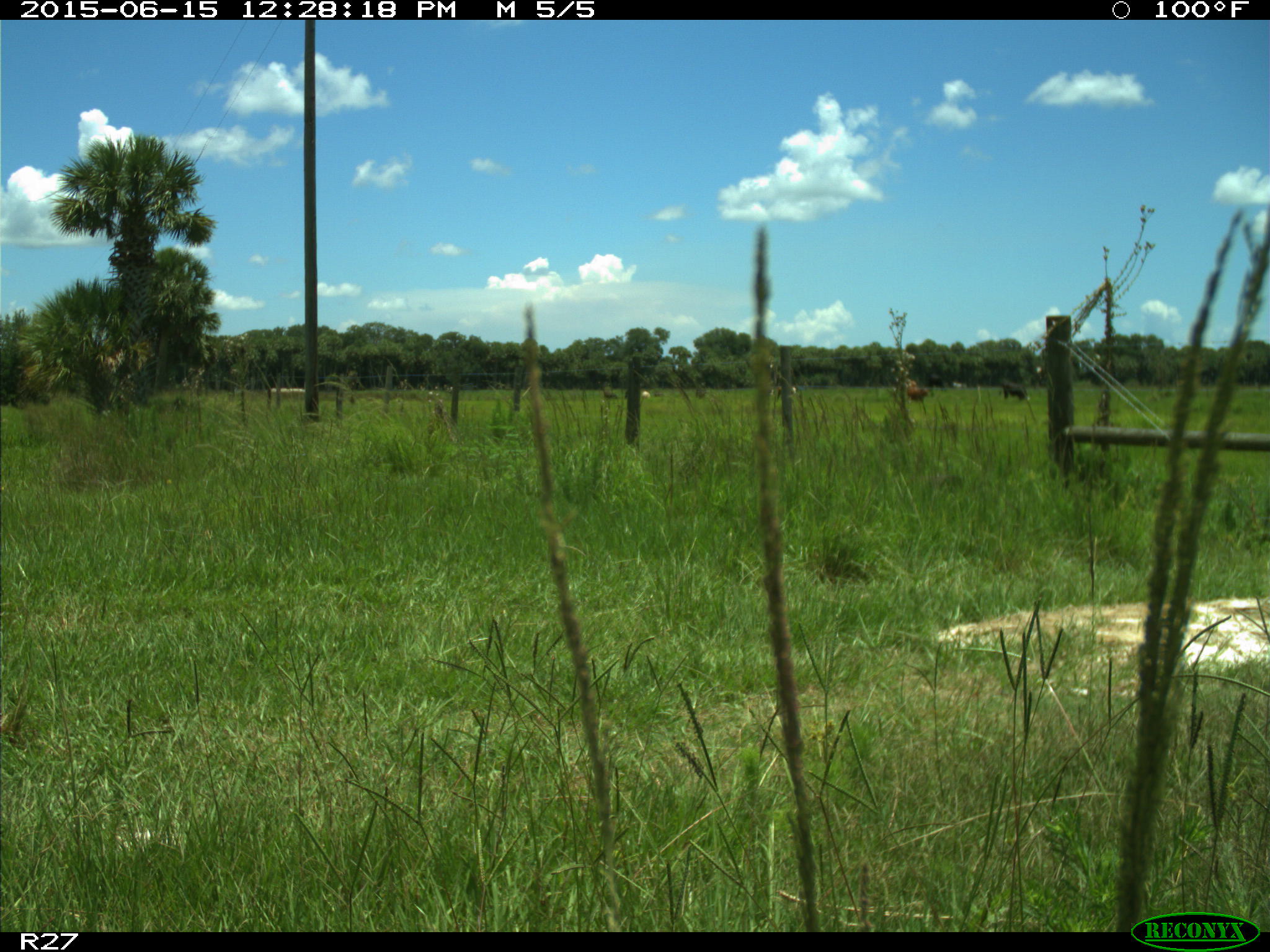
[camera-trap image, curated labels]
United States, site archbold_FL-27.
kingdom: Animalia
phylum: Chordata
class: Mammalia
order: Artiodactyla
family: Bovidae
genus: Bos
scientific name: Bos taurus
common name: domestic cow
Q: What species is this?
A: Bos taurus (domestic cow).